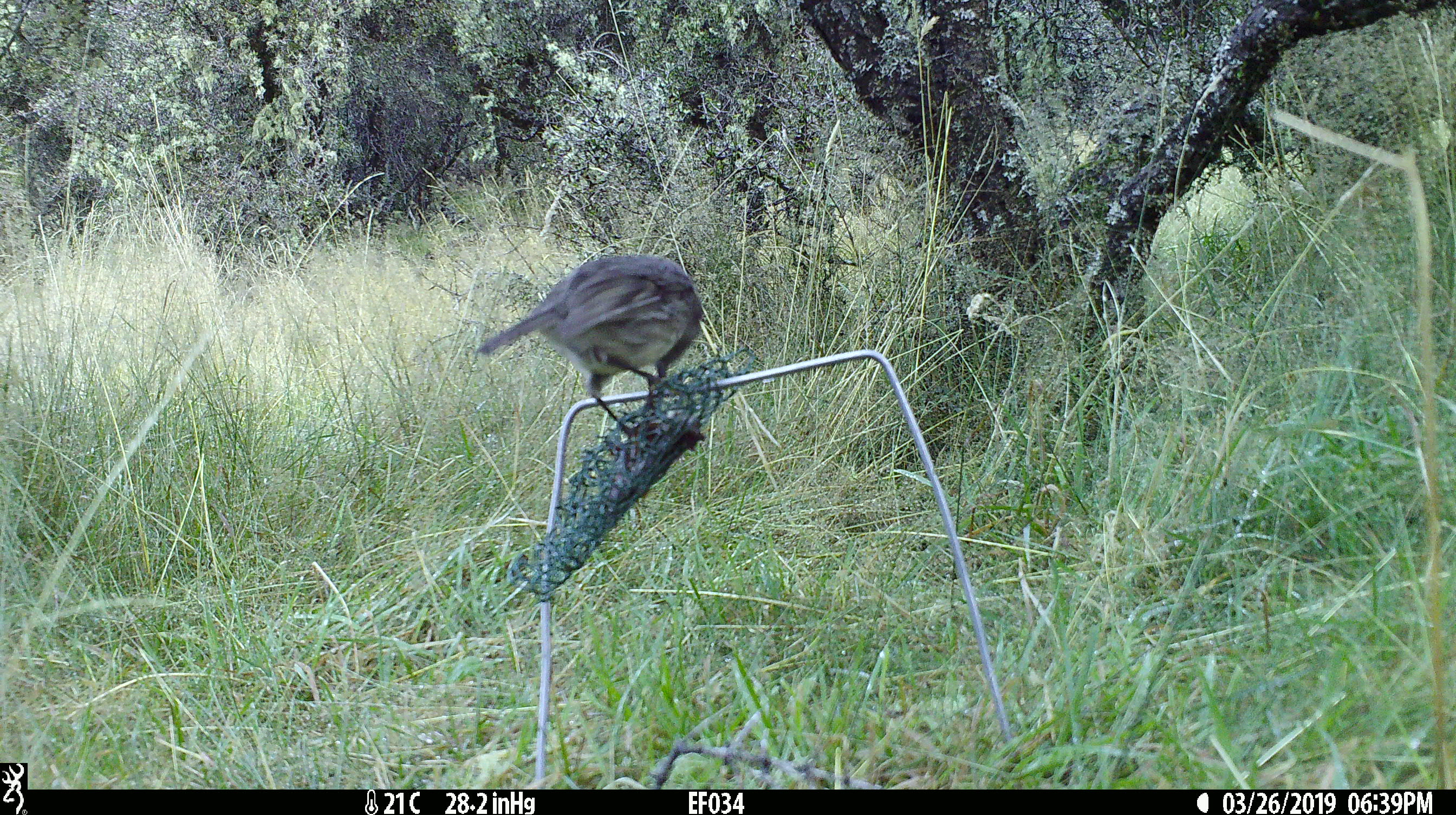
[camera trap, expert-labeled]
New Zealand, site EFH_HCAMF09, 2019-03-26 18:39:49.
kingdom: Animalia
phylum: Chordata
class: Aves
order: Passeriformes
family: Petroicidae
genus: Petroica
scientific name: Petroica australis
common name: new zealand robin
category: robin